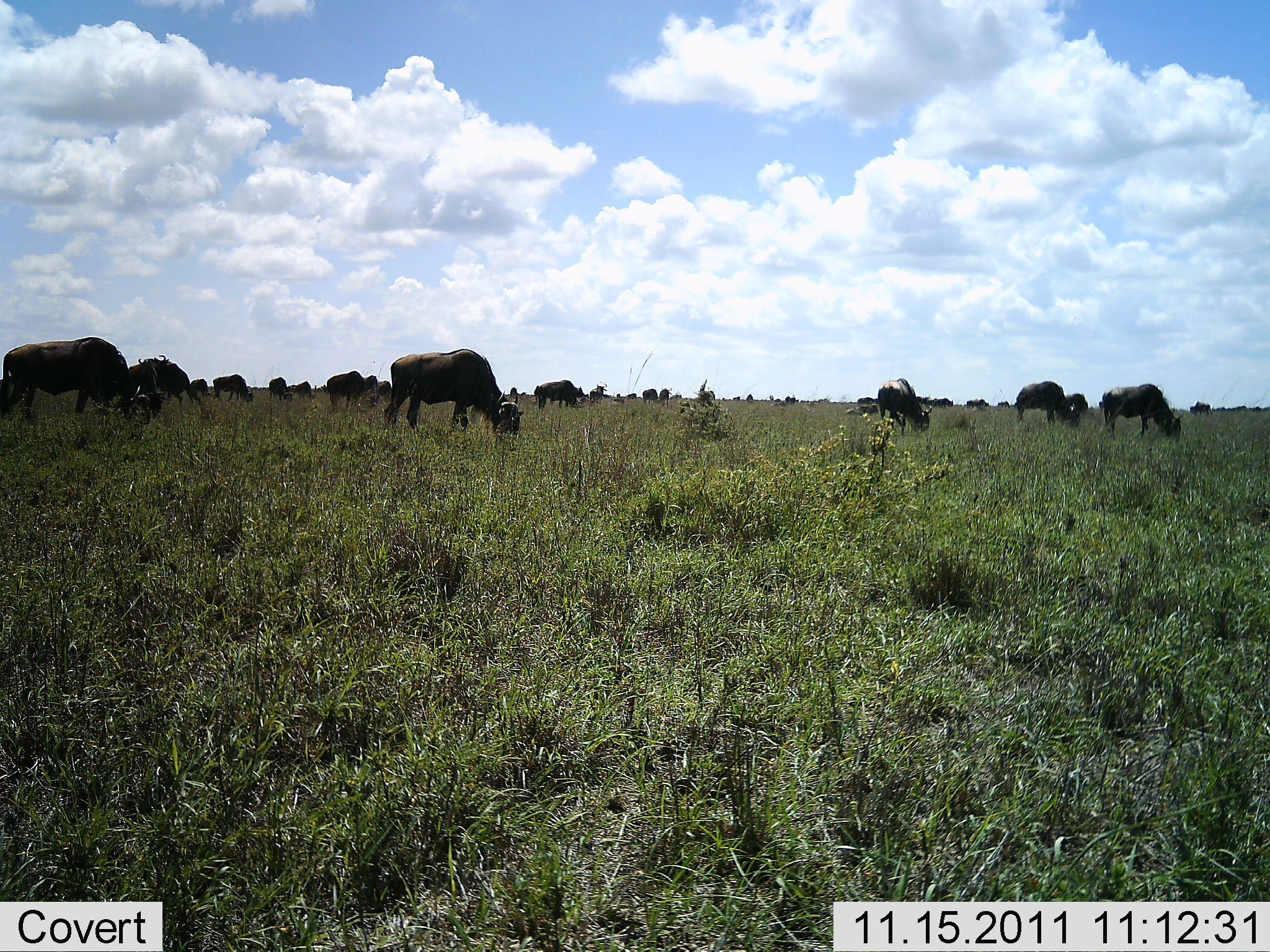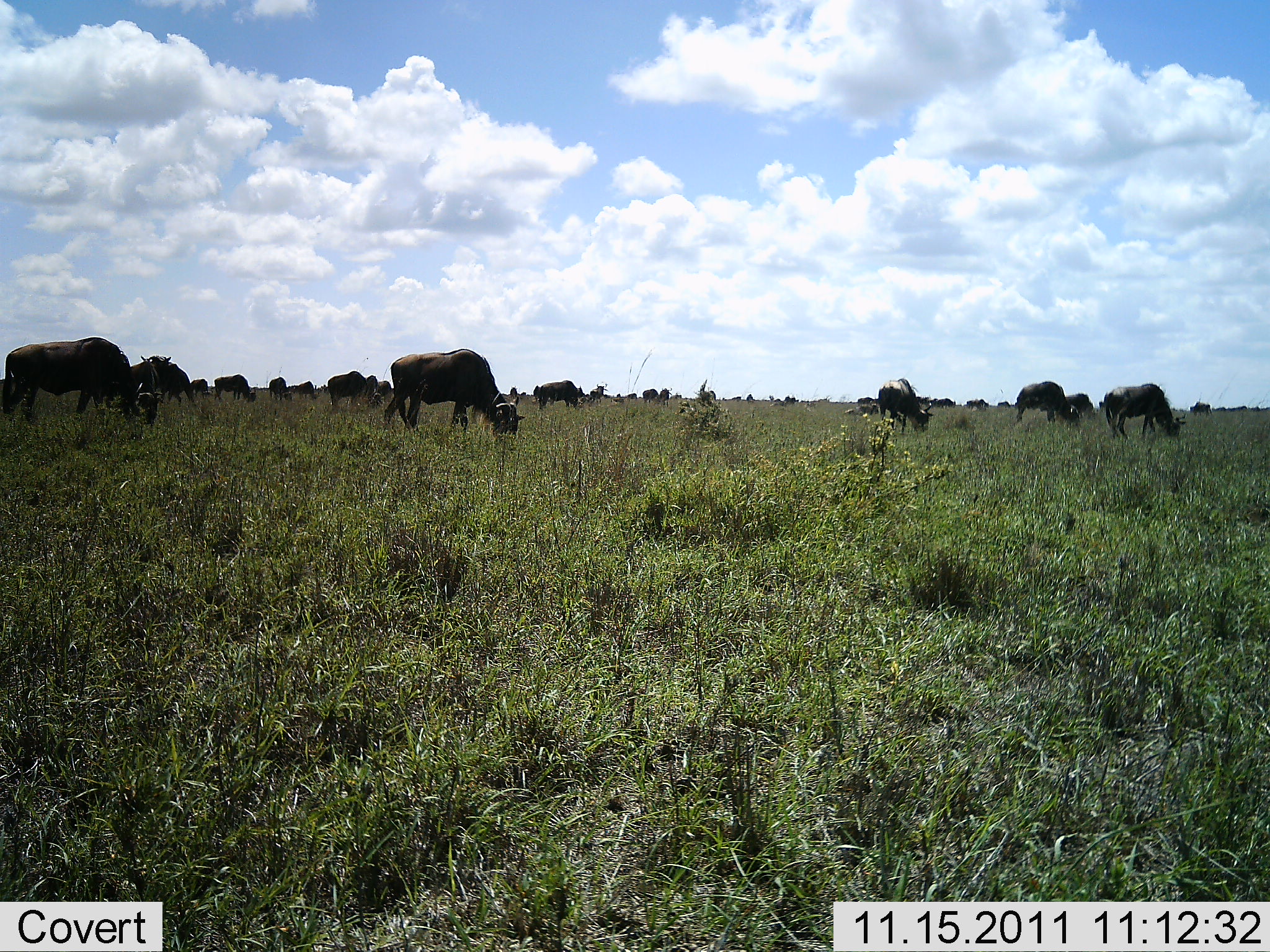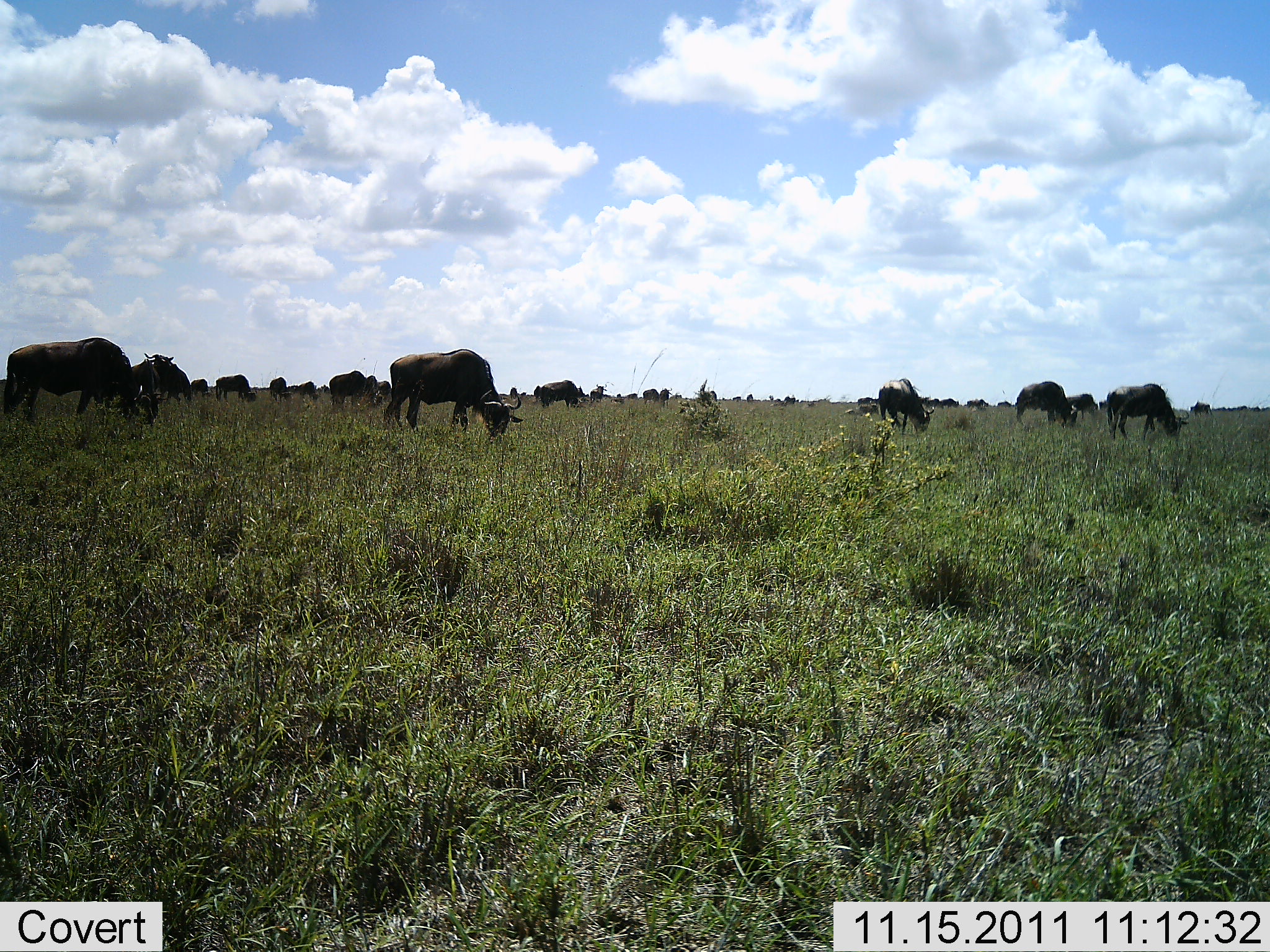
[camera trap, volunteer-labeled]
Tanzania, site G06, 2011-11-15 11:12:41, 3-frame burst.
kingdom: Animalia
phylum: Chordata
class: Mammalia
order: Artiodactyla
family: Bovidae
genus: Connochaetes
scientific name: Connochaetes taurinus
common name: blue wildebeest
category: wildebeest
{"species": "wildebeest (blue wildebeest) (Connochaetes taurinus)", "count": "11-50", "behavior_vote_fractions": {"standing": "33%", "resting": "0%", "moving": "25%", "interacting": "0%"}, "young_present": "0%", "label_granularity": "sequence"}